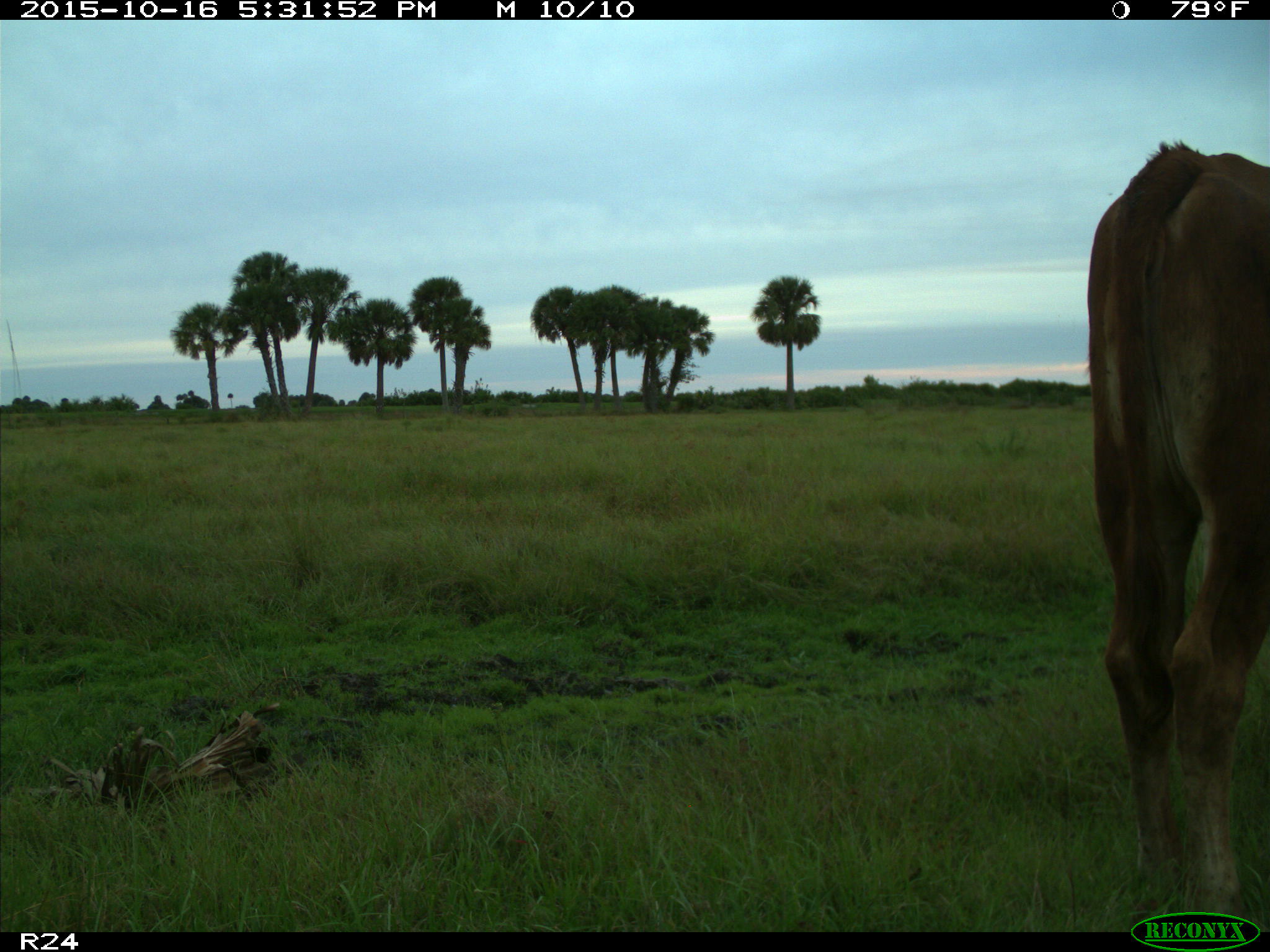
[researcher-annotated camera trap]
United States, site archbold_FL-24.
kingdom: Animalia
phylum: Chordata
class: Mammalia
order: Artiodactyla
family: Bovidae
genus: Bos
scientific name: Bos taurus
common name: domestic cow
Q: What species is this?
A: Bos taurus (domestic cow).